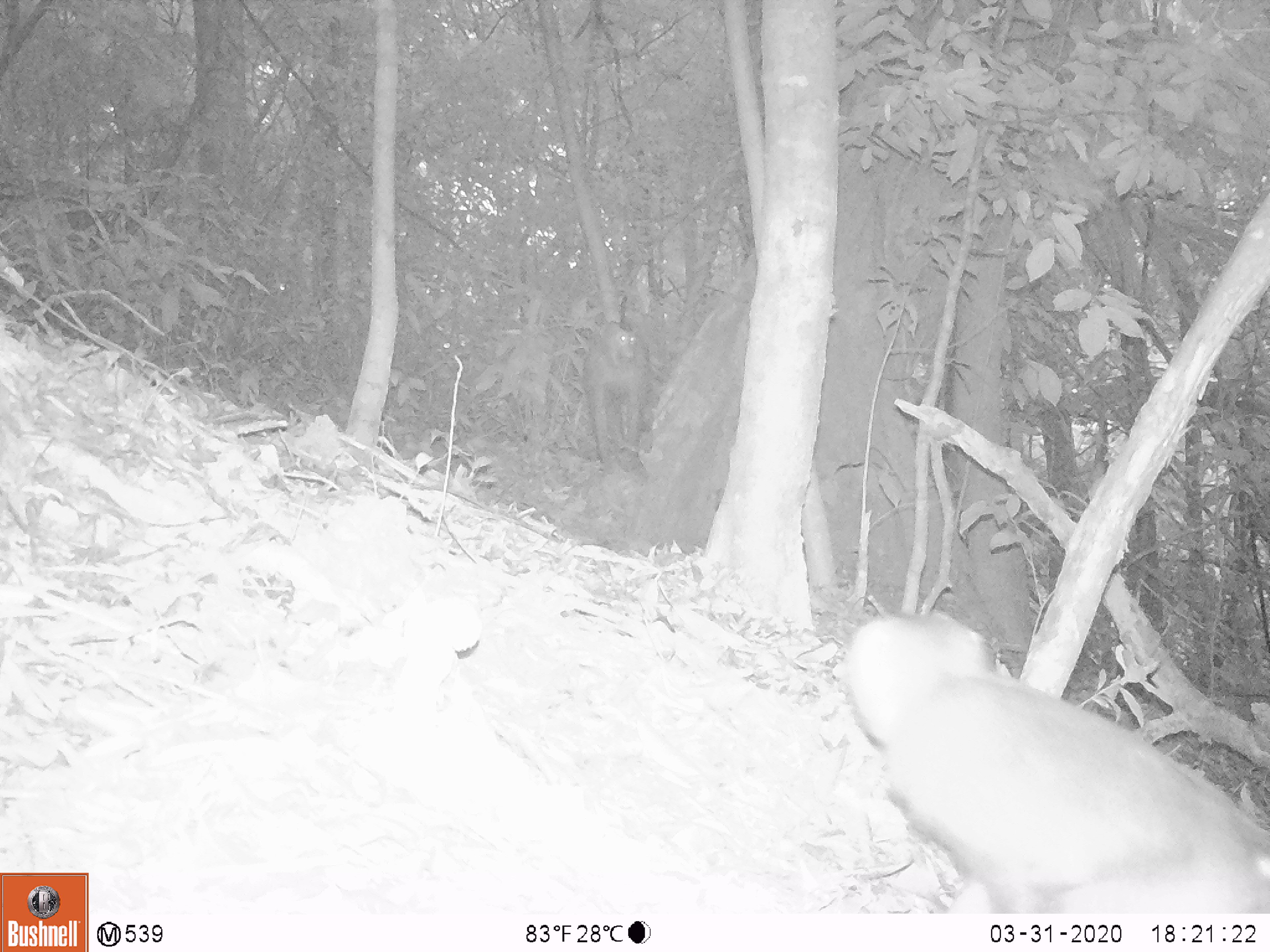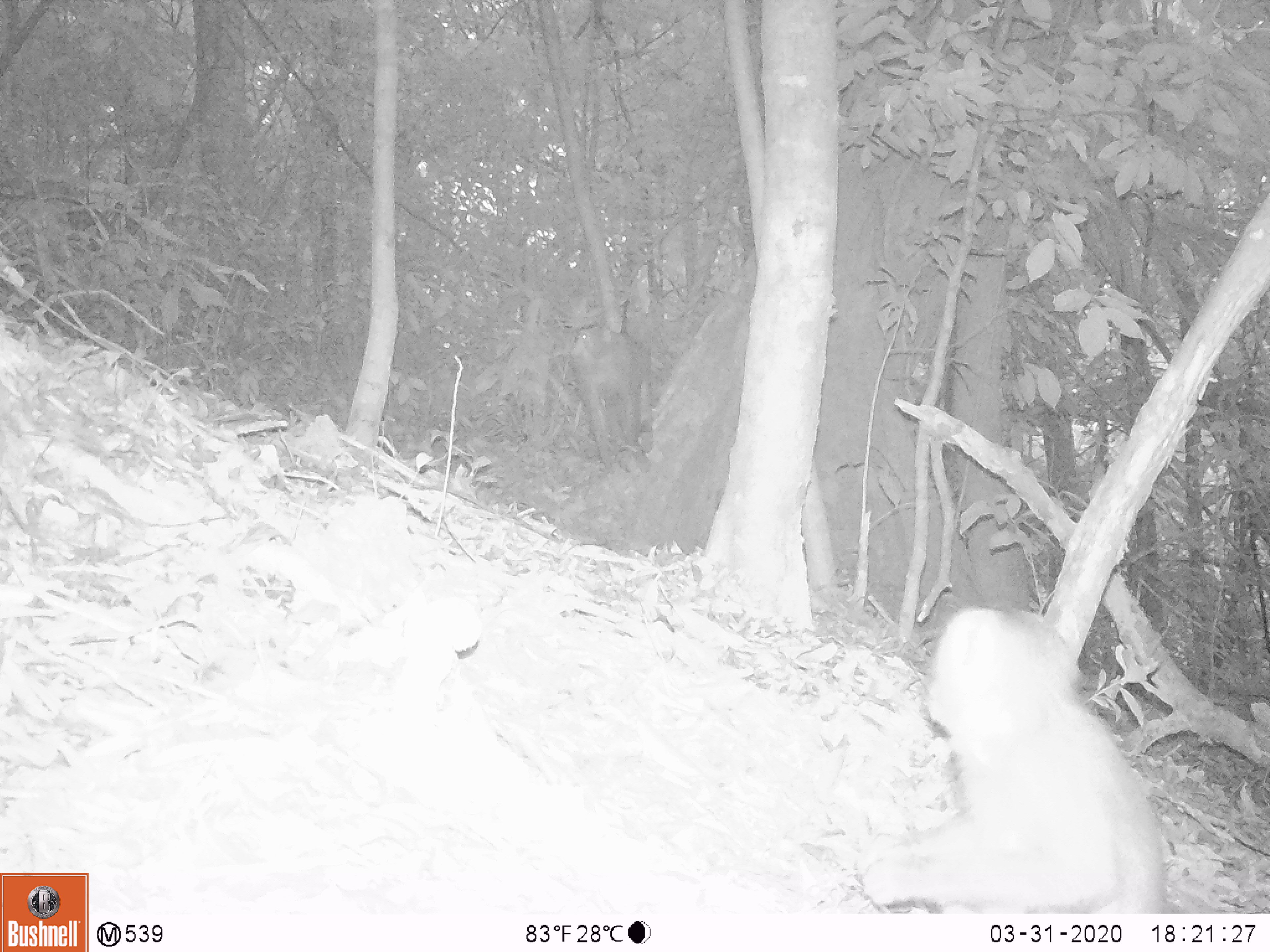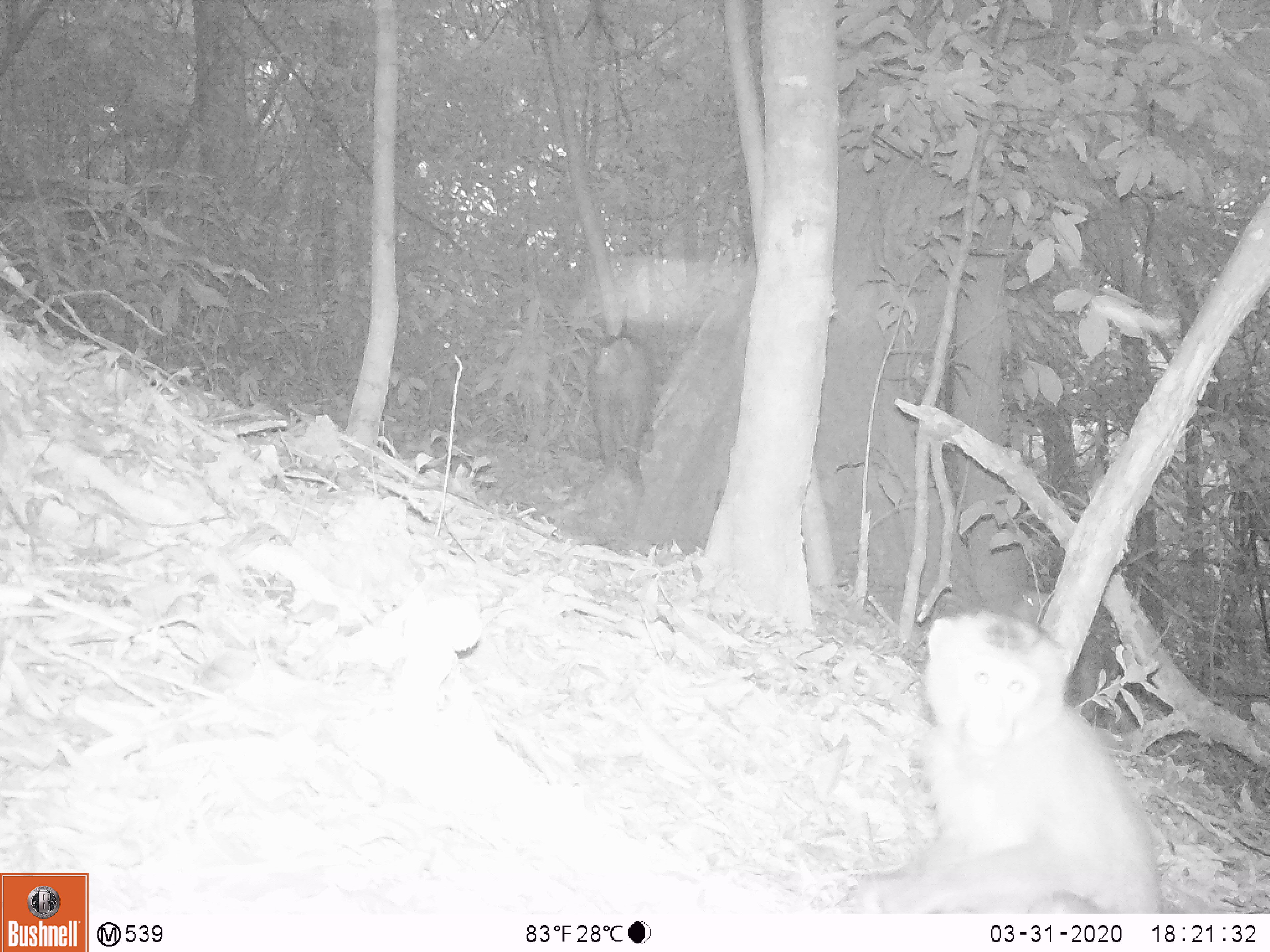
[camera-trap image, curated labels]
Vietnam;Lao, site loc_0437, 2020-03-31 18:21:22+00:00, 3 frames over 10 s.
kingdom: Animalia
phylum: Chordata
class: Mammalia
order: Primates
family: Cercopithecidae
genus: Macaca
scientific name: Macaca nemestrina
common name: pig-tailed macaque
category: pig tailed macaque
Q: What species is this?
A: Pig tailed macaque (pig-tailed macaque) (Macaca nemestrina).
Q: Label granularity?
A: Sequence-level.